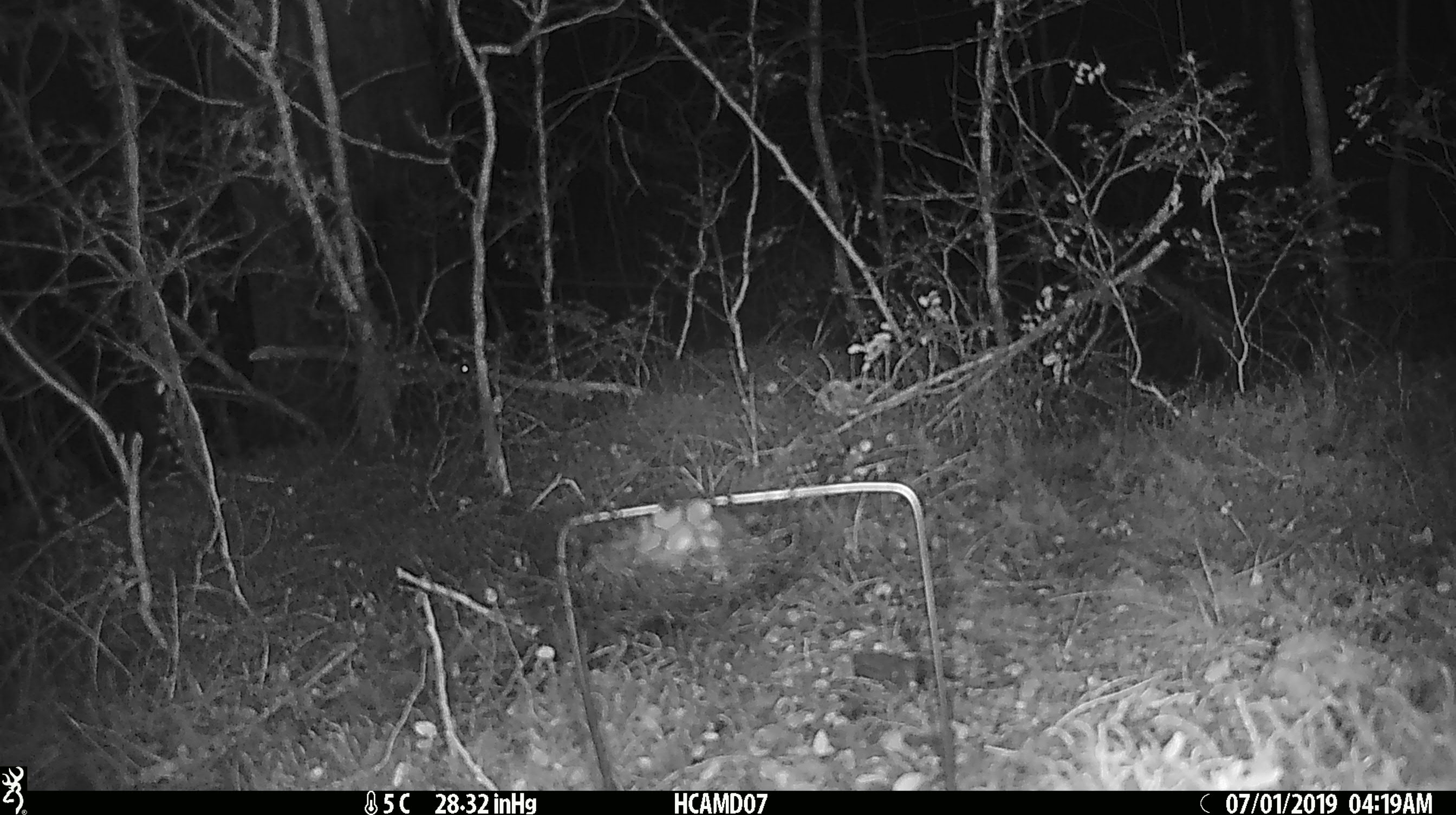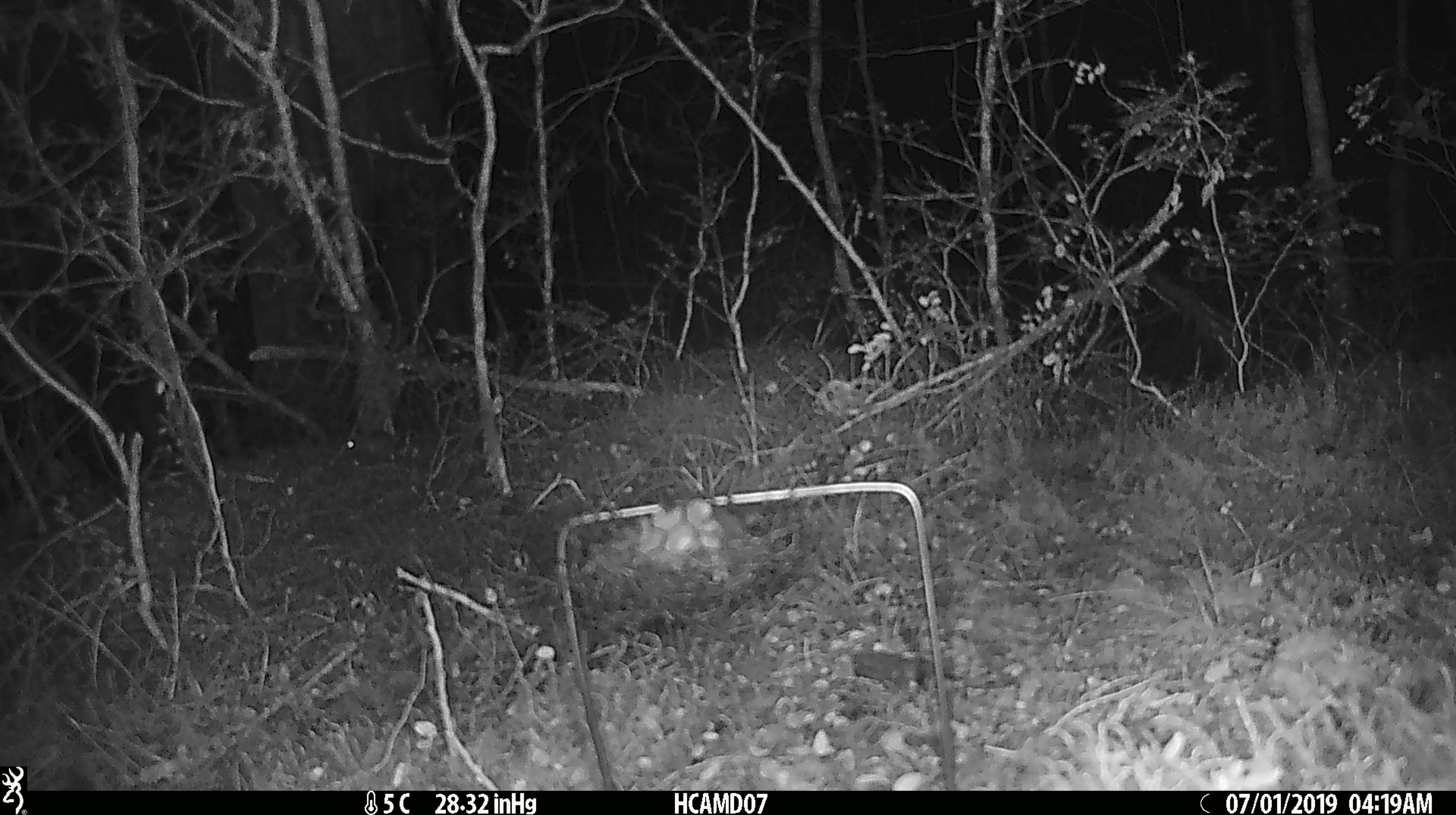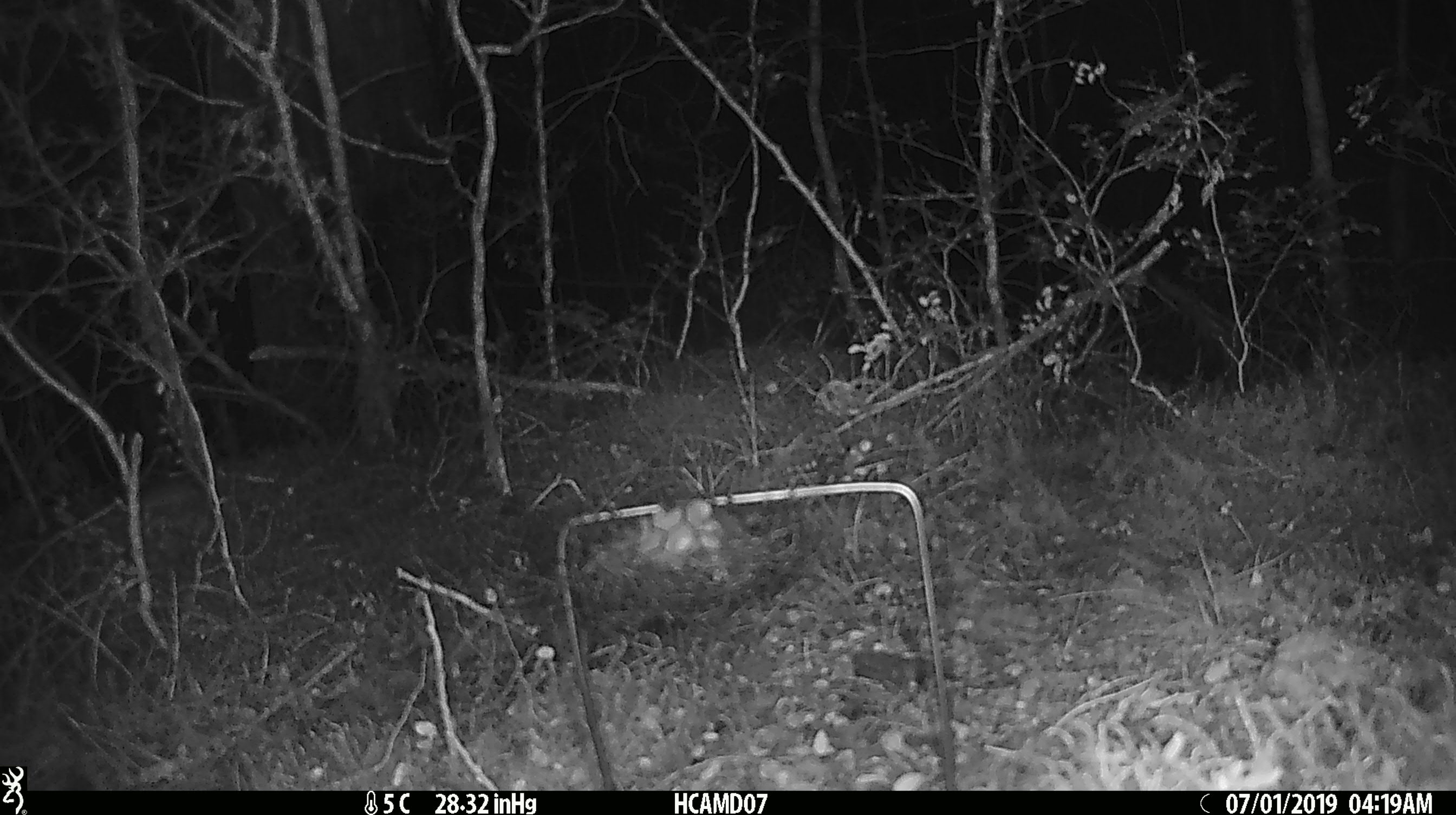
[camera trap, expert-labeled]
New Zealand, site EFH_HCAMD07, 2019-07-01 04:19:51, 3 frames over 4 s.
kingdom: Animalia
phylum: Chordata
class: Mammalia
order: Rodentia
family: Muridae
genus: Mus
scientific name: Mus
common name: mouse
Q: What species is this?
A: Mouse (Mus).